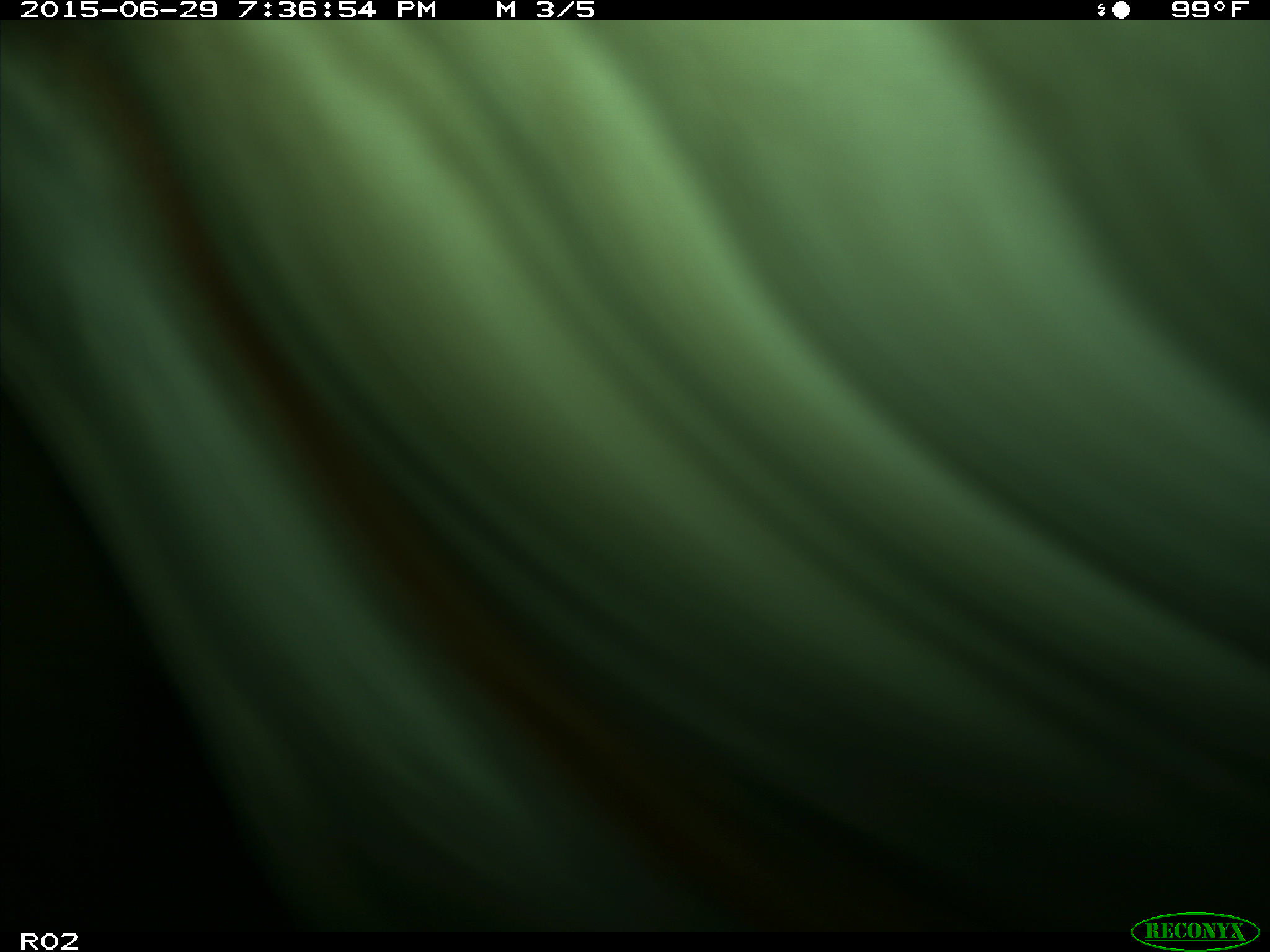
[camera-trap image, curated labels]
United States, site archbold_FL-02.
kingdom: Animalia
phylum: Chordata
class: Mammalia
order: Artiodactyla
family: Bovidae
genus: Bos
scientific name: Bos taurus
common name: domestic cow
Bos taurus (domestic cow).